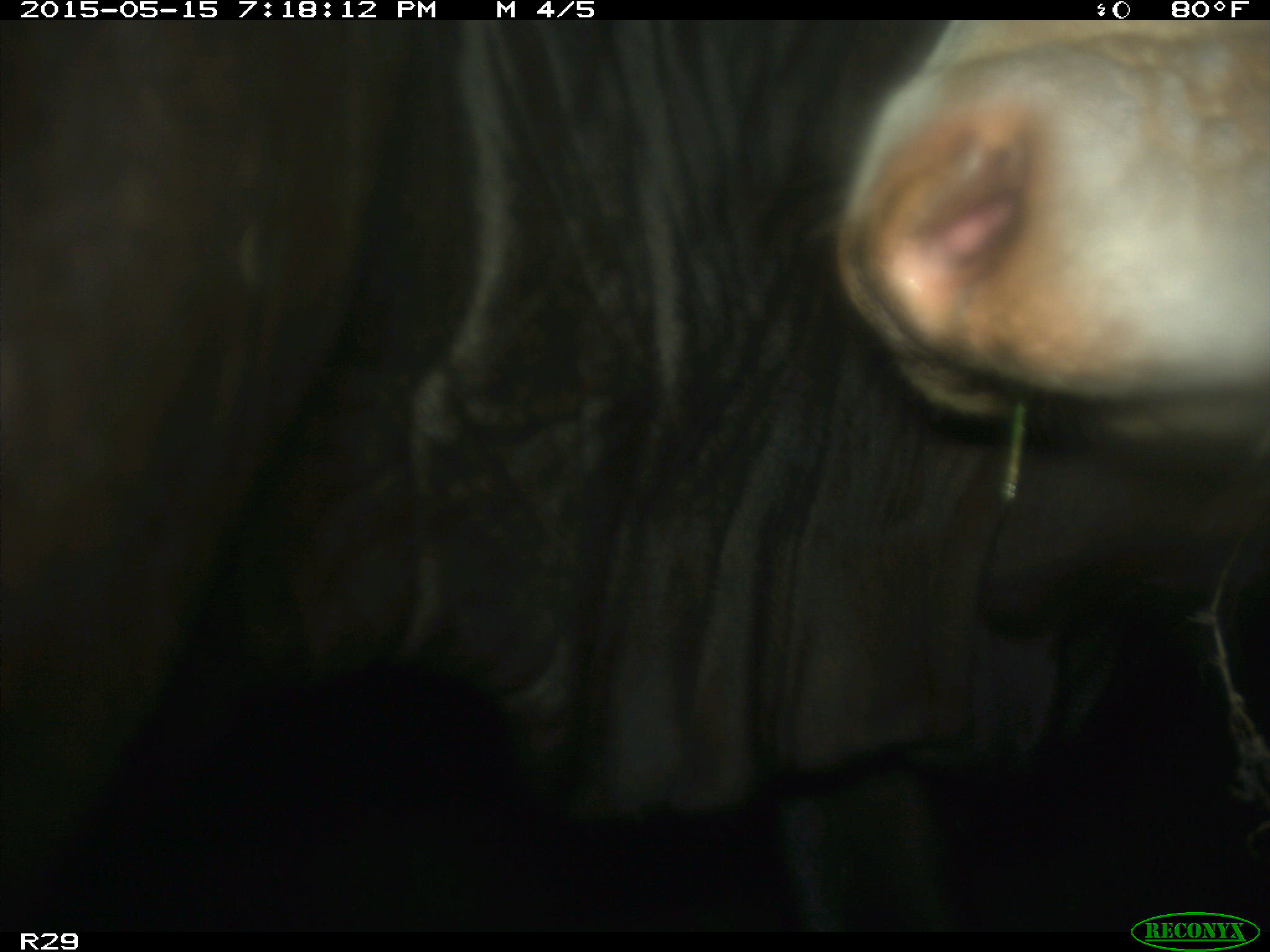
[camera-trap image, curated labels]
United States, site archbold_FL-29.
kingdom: Animalia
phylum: Chordata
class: Mammalia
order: Artiodactyla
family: Bovidae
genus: Bos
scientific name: Bos taurus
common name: domestic cow